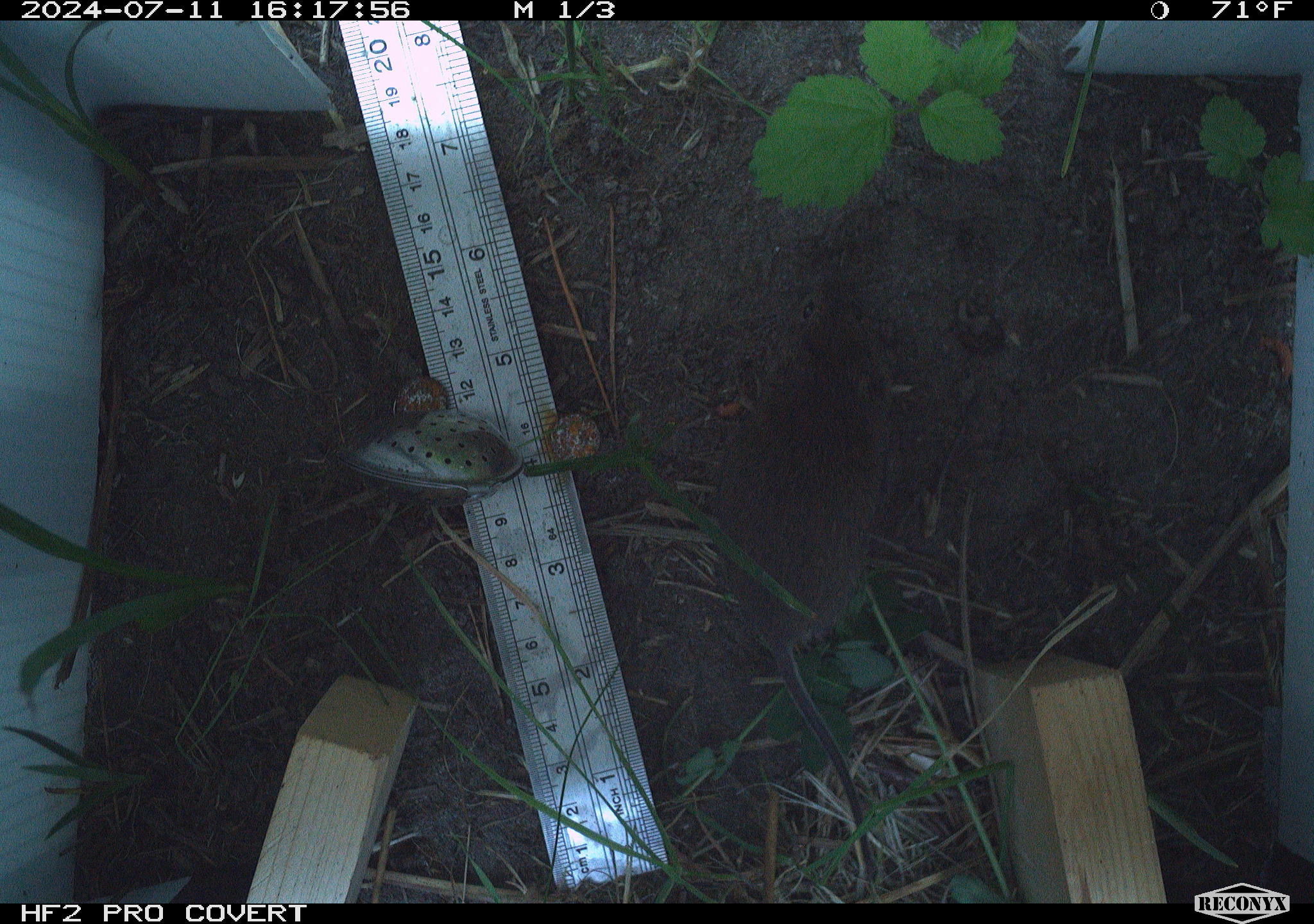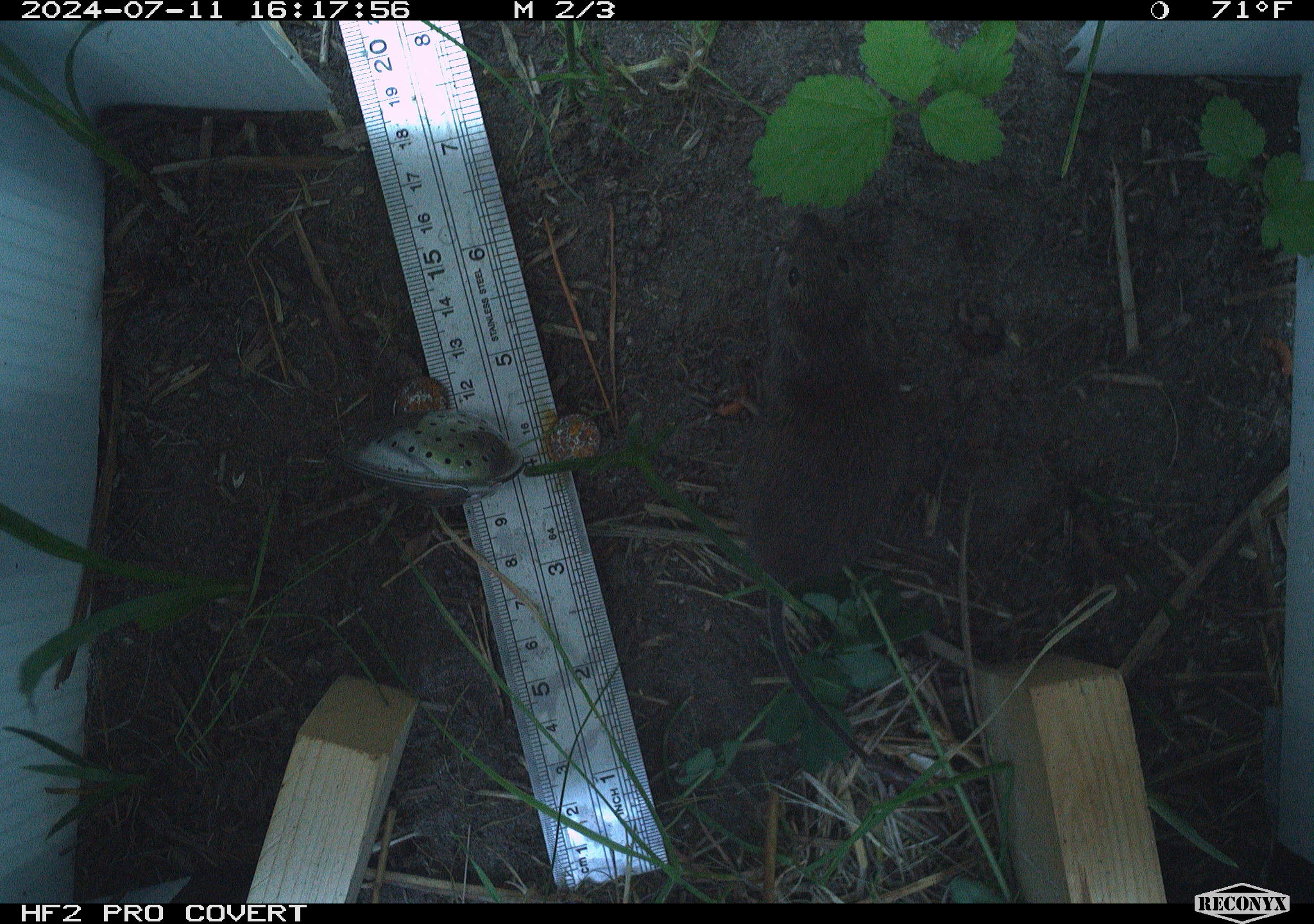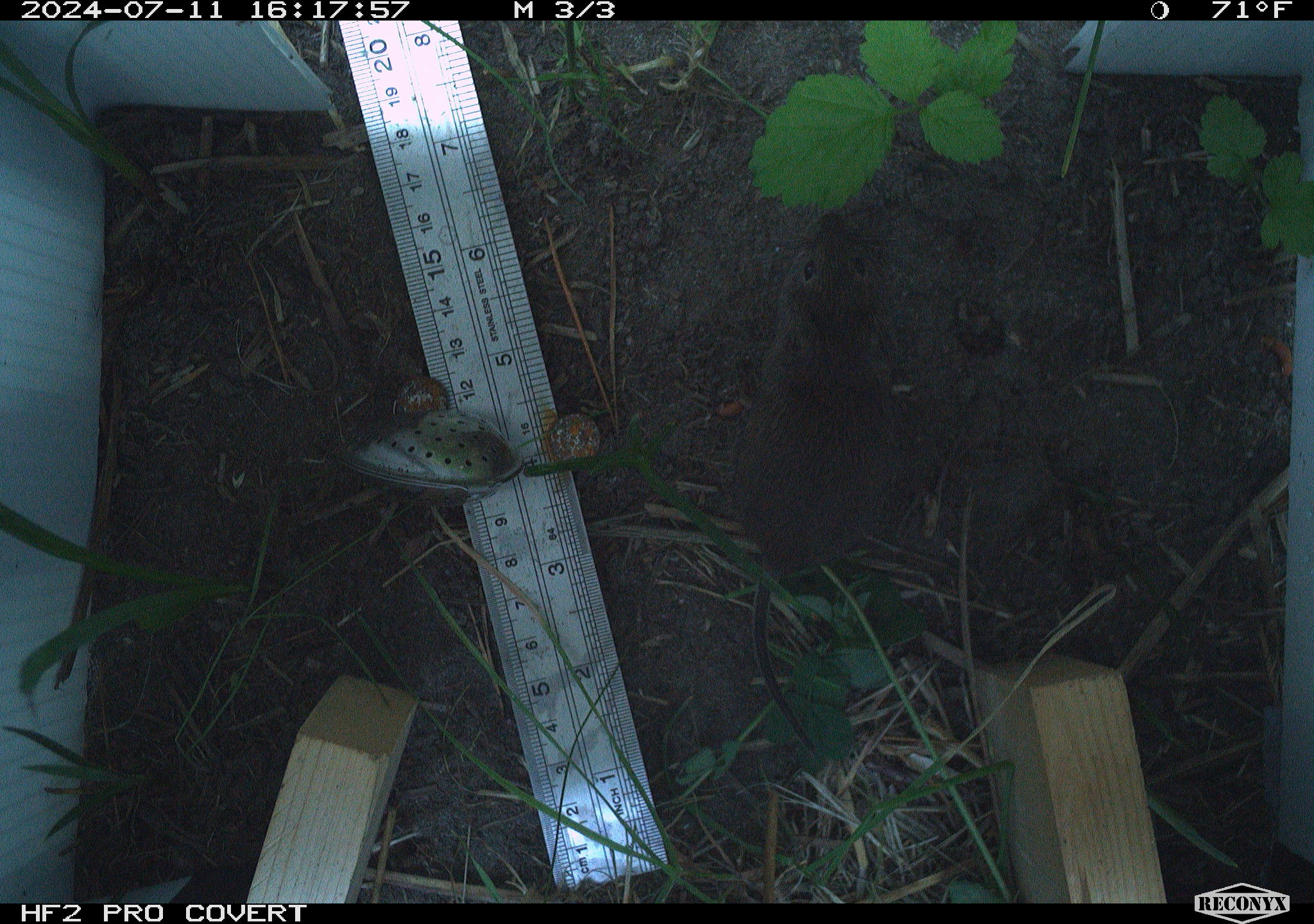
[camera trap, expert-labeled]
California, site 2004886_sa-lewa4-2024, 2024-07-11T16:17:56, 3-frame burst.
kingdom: Animalia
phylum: Chordata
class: Mammalia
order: Rodentia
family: Cricetidae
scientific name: Cricetidae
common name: hamsters, voles, lemmings, and allies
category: cricetidae family